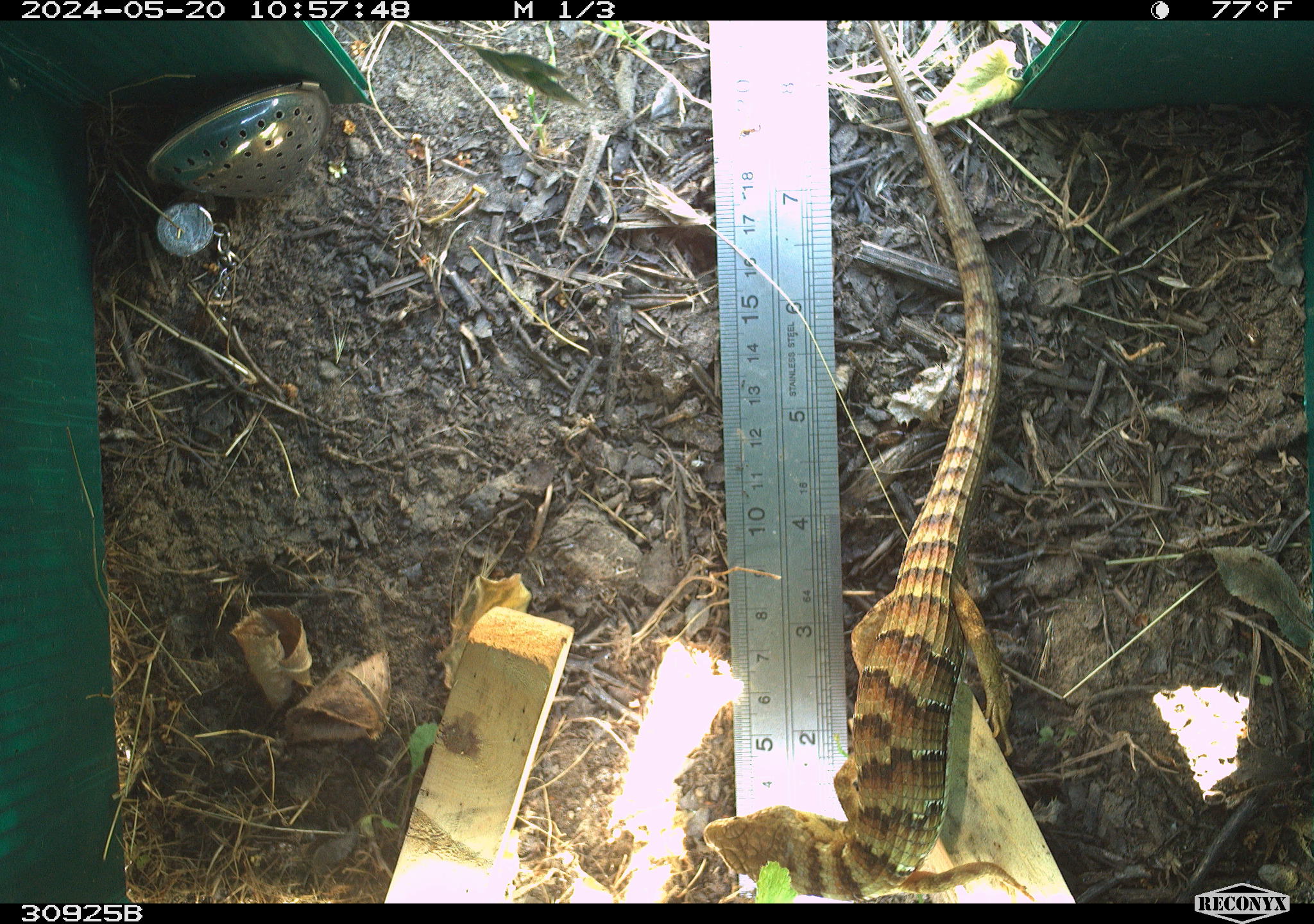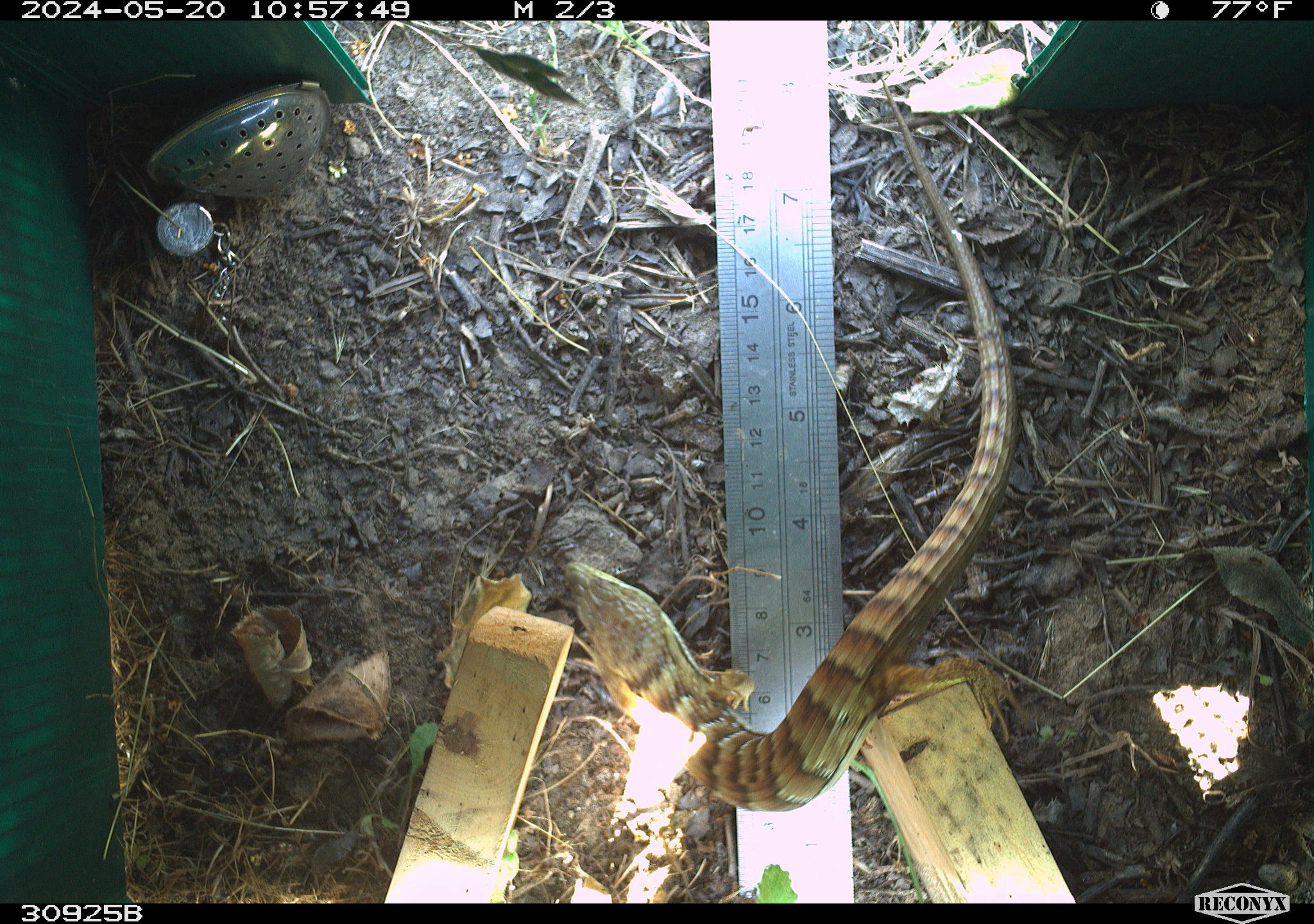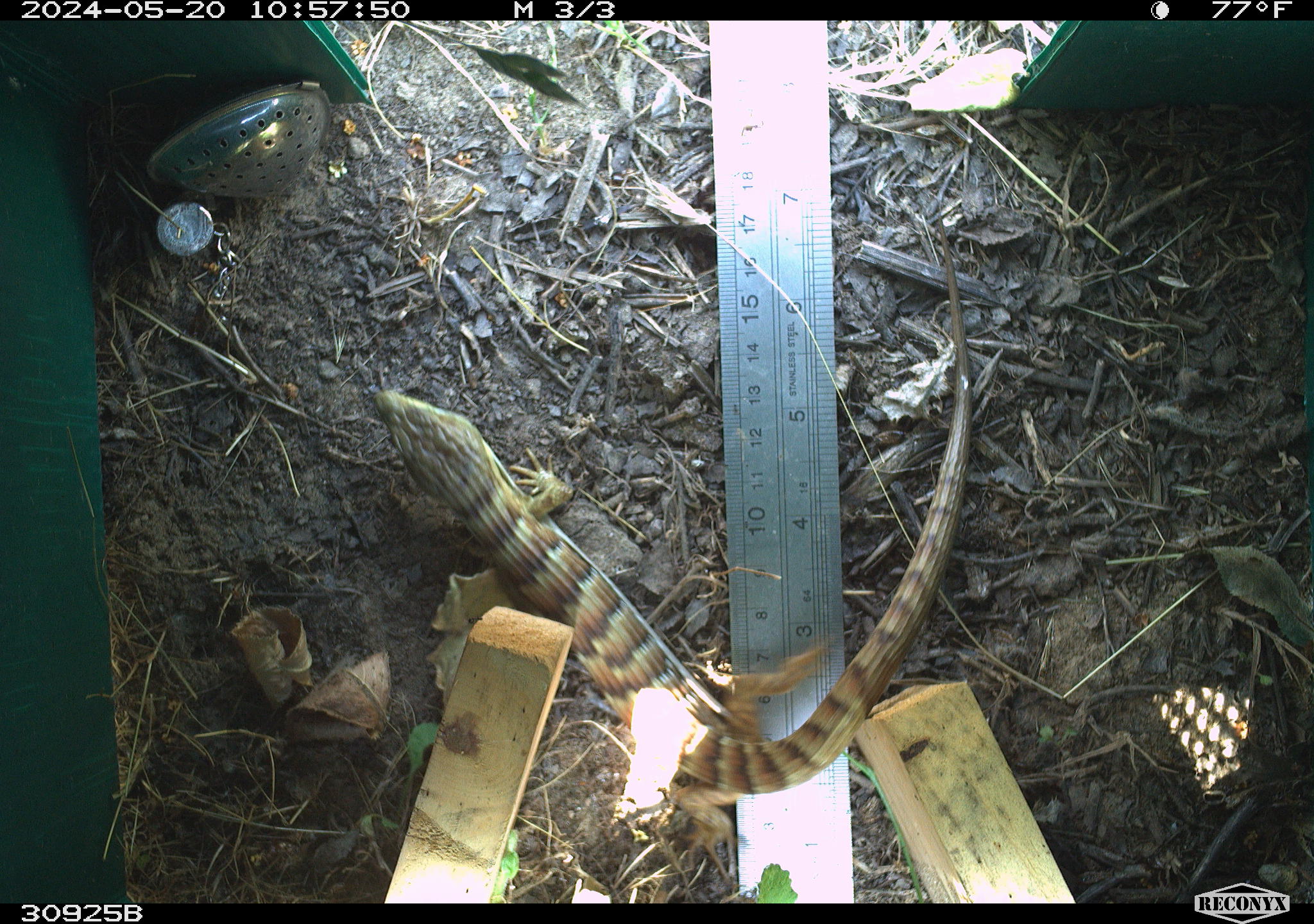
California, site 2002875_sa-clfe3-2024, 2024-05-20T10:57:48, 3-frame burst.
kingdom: Animalia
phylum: Chordata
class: Reptilia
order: Squamata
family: Anguidae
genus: Elgaria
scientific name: Elgaria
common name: alligator lizards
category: elgaria species